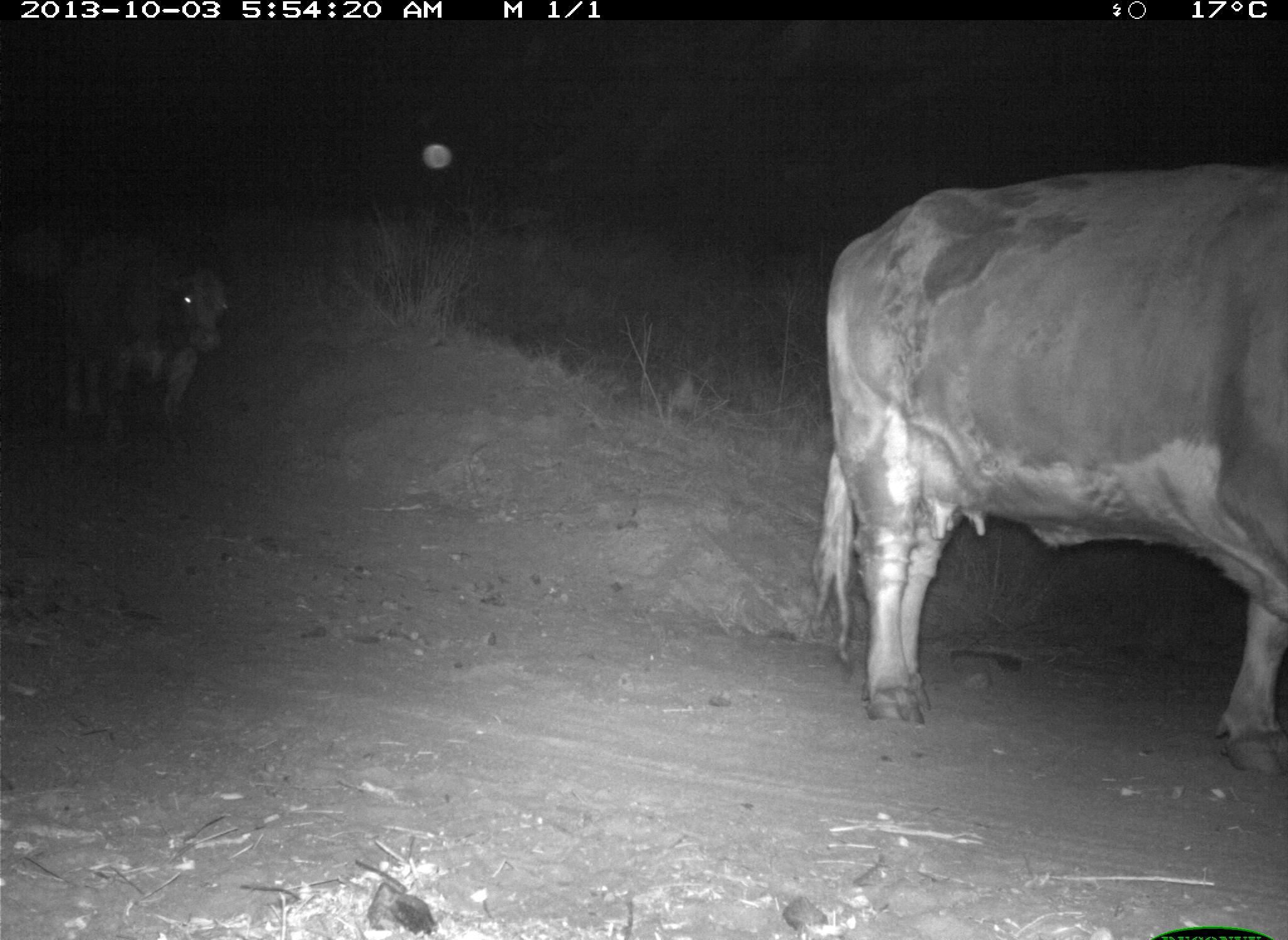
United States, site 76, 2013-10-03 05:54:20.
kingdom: Animalia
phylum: Chordata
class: Mammalia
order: Artiodactyla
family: Bovidae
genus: Bos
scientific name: Bos taurus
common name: cow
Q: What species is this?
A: Cow (Bos taurus).